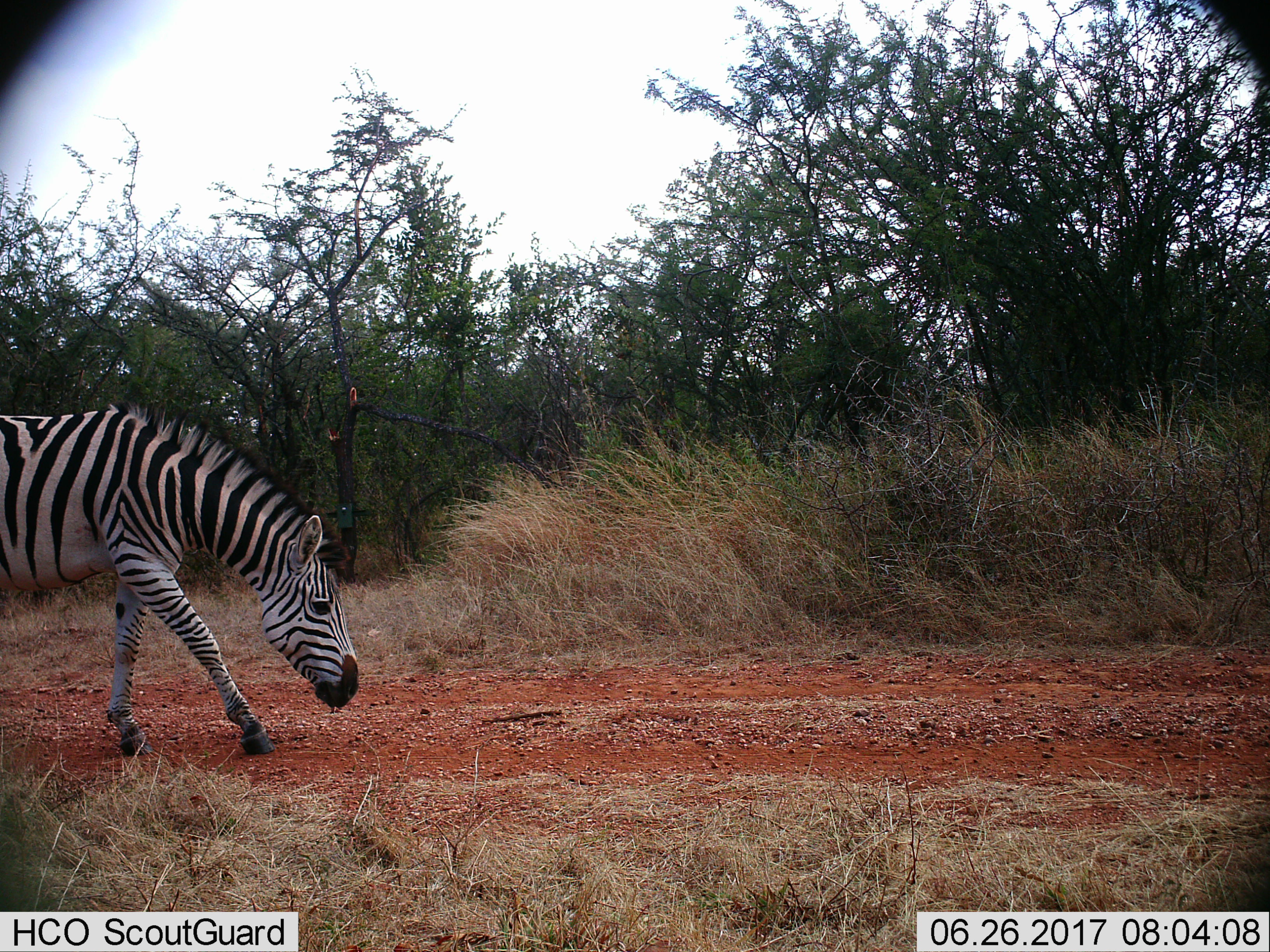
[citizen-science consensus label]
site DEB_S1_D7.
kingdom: Animalia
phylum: Chordata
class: Mammalia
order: Perissodactyla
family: Equidae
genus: Equus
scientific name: Equus quagga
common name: plains zebra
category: zebraplains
Zebraplains (plains zebra) (Equus quagga), count 1. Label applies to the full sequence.